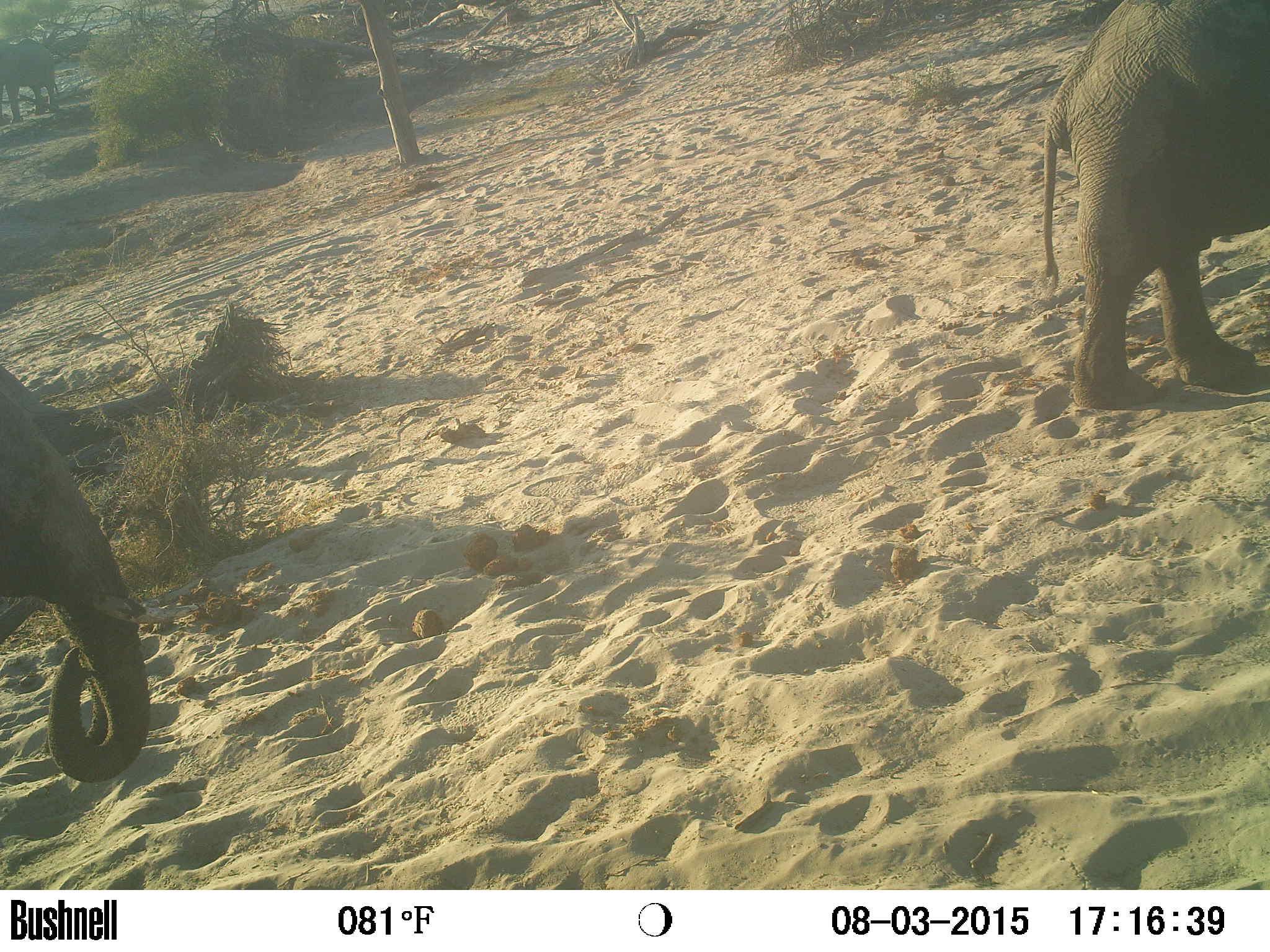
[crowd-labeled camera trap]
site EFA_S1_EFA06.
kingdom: Animalia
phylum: Chordata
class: Mammalia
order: Proboscidea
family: Elephantidae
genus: Loxodonta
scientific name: Loxodonta africana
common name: african bush elephant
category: elephant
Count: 2.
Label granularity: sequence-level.